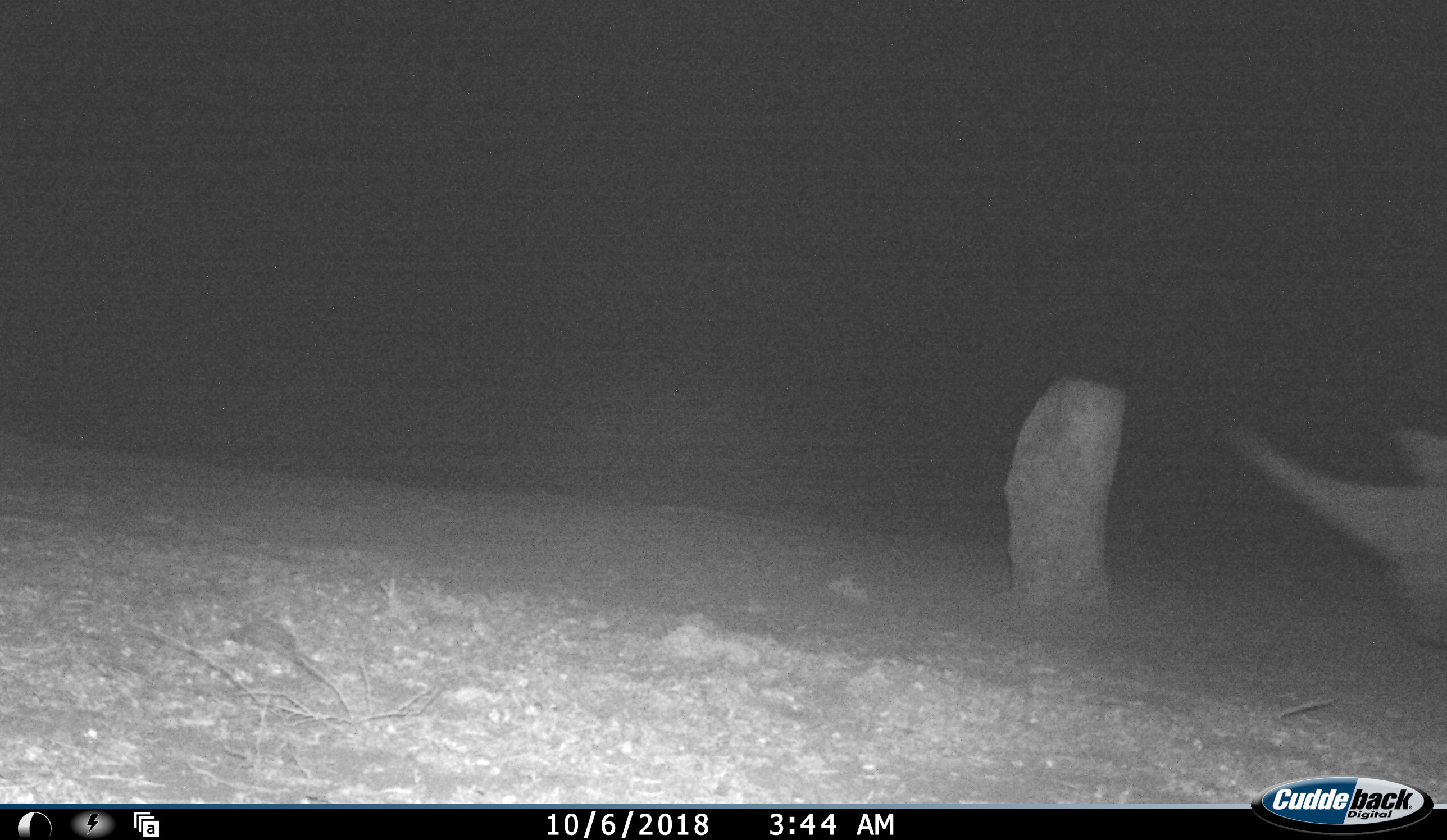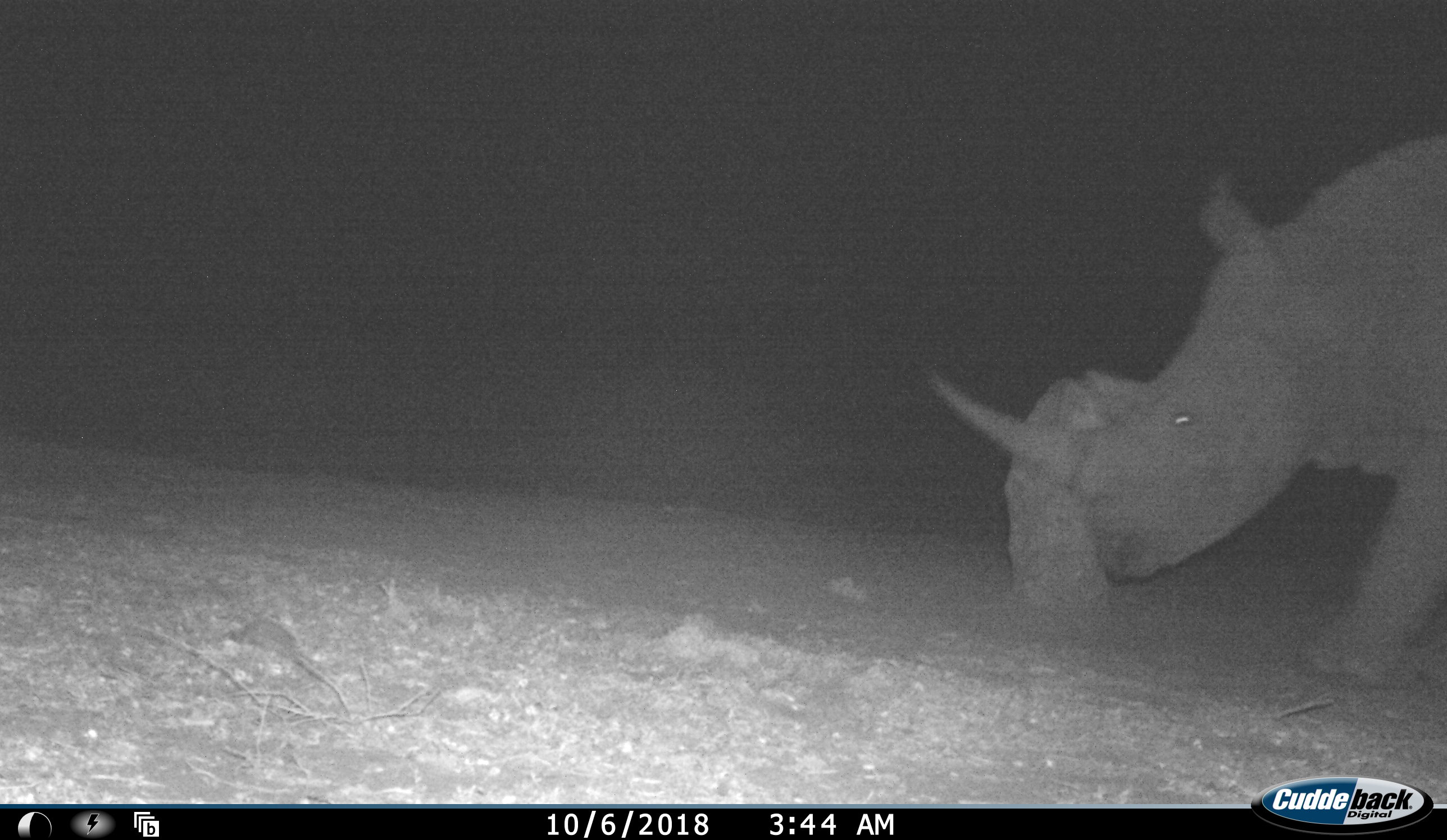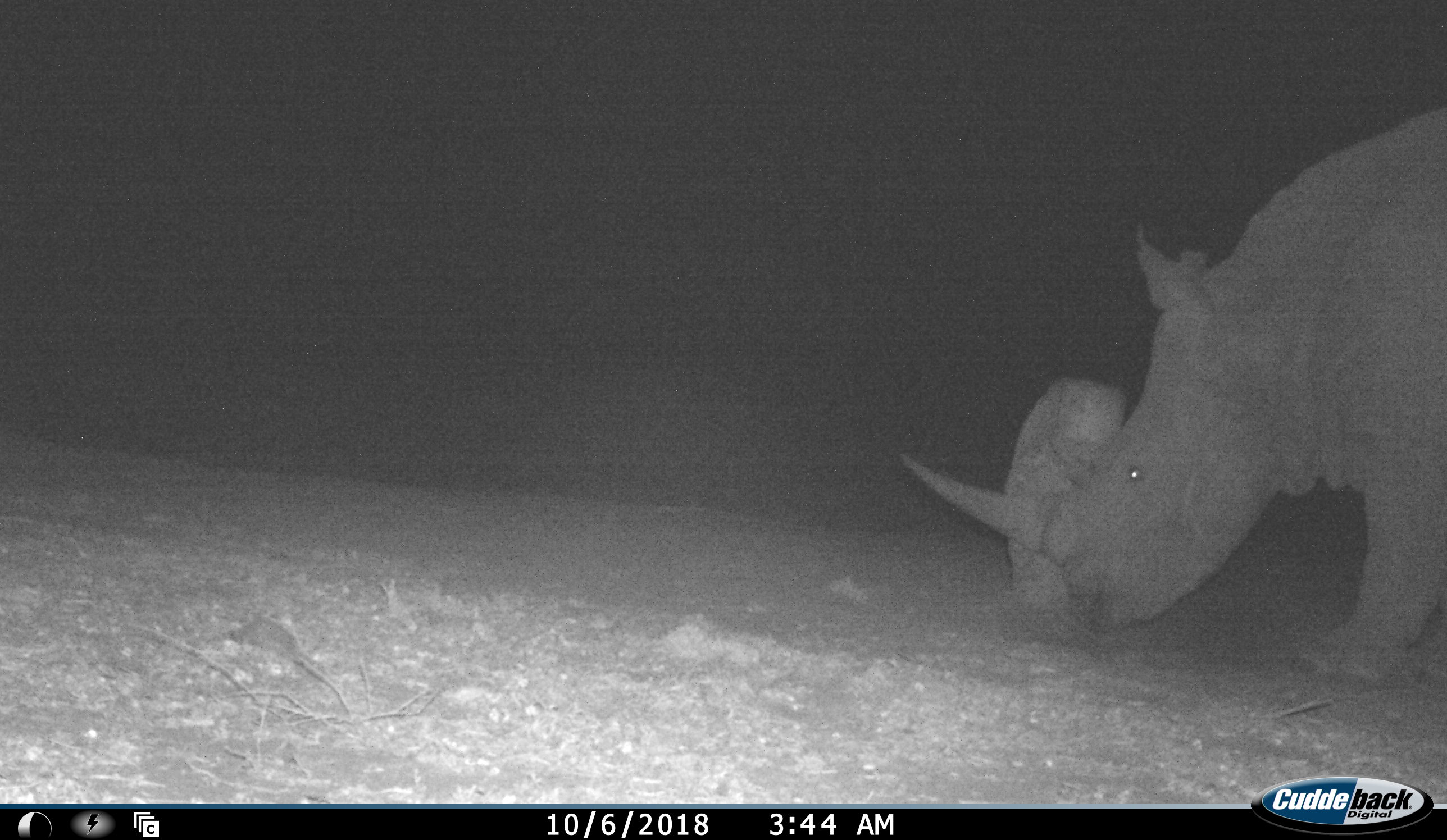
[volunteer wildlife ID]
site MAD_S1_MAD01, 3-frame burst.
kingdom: Animalia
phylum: Chordata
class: Mammalia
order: Perissodactyla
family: Rhinocerotidae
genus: Ceratotherium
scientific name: Ceratotherium simum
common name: white rhinoceros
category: rhinoceroswhite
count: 1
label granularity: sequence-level